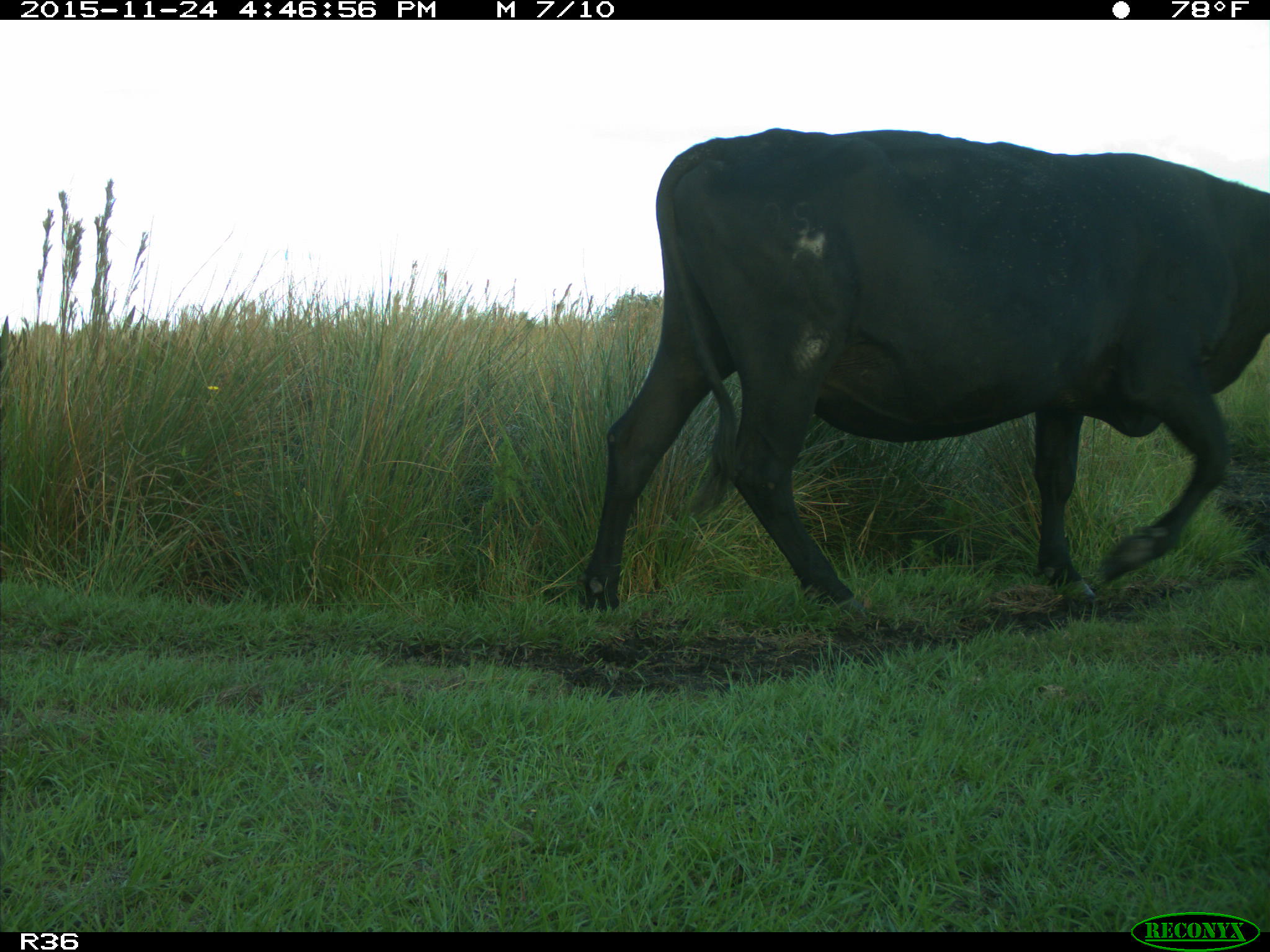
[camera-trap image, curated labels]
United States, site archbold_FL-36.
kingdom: Animalia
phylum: Chordata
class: Mammalia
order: Artiodactyla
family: Bovidae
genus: Bos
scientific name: Bos taurus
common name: domestic cow